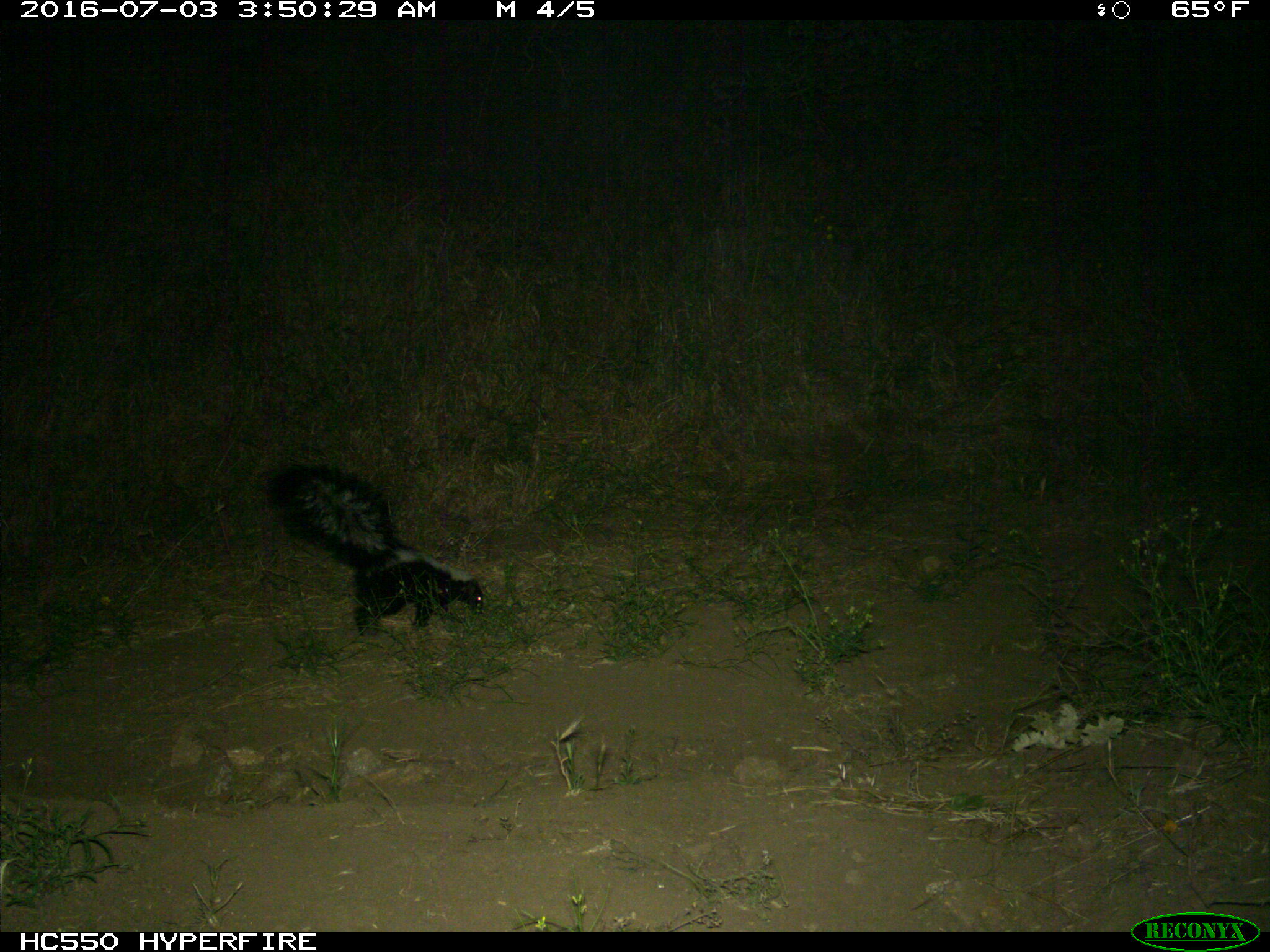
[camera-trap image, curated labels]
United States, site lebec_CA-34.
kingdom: Animalia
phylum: Chordata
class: Mammalia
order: Carnivora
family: Mephitidae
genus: Mephitis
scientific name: Mephitis mephitis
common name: striped skunk